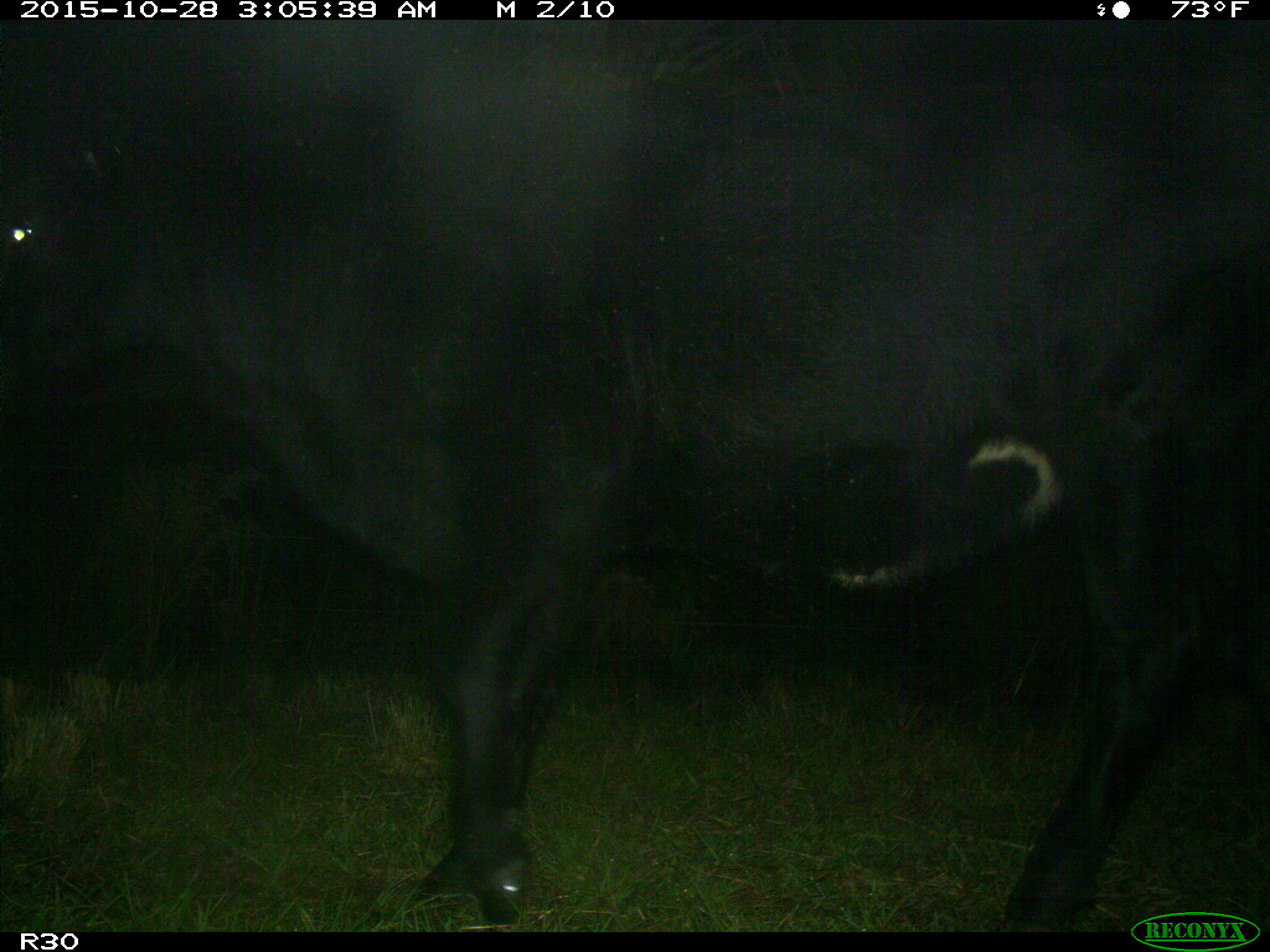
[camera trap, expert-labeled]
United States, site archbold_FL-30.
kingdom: Animalia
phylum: Chordata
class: Mammalia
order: Artiodactyla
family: Bovidae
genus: Bos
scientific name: Bos taurus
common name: domestic cow